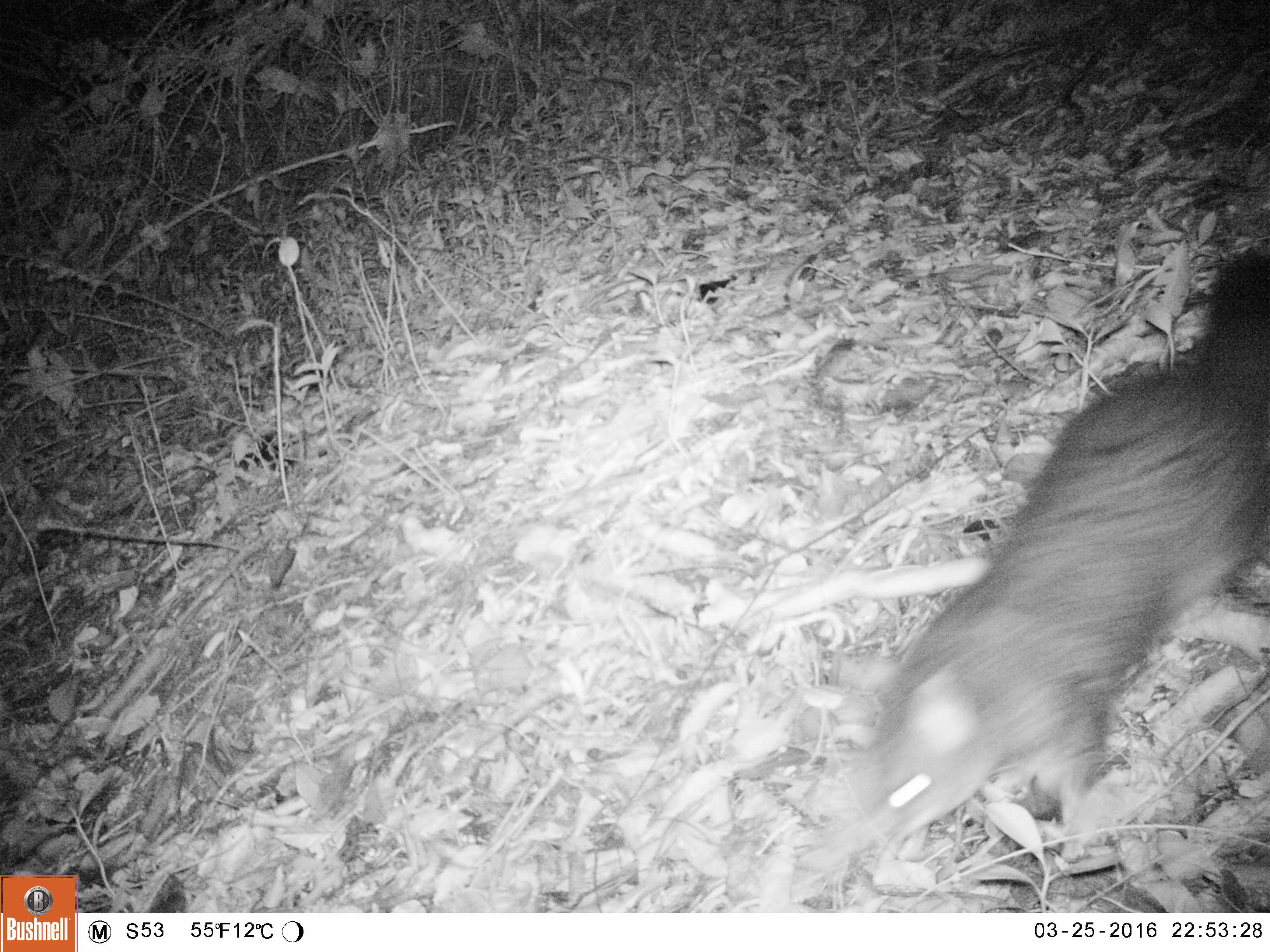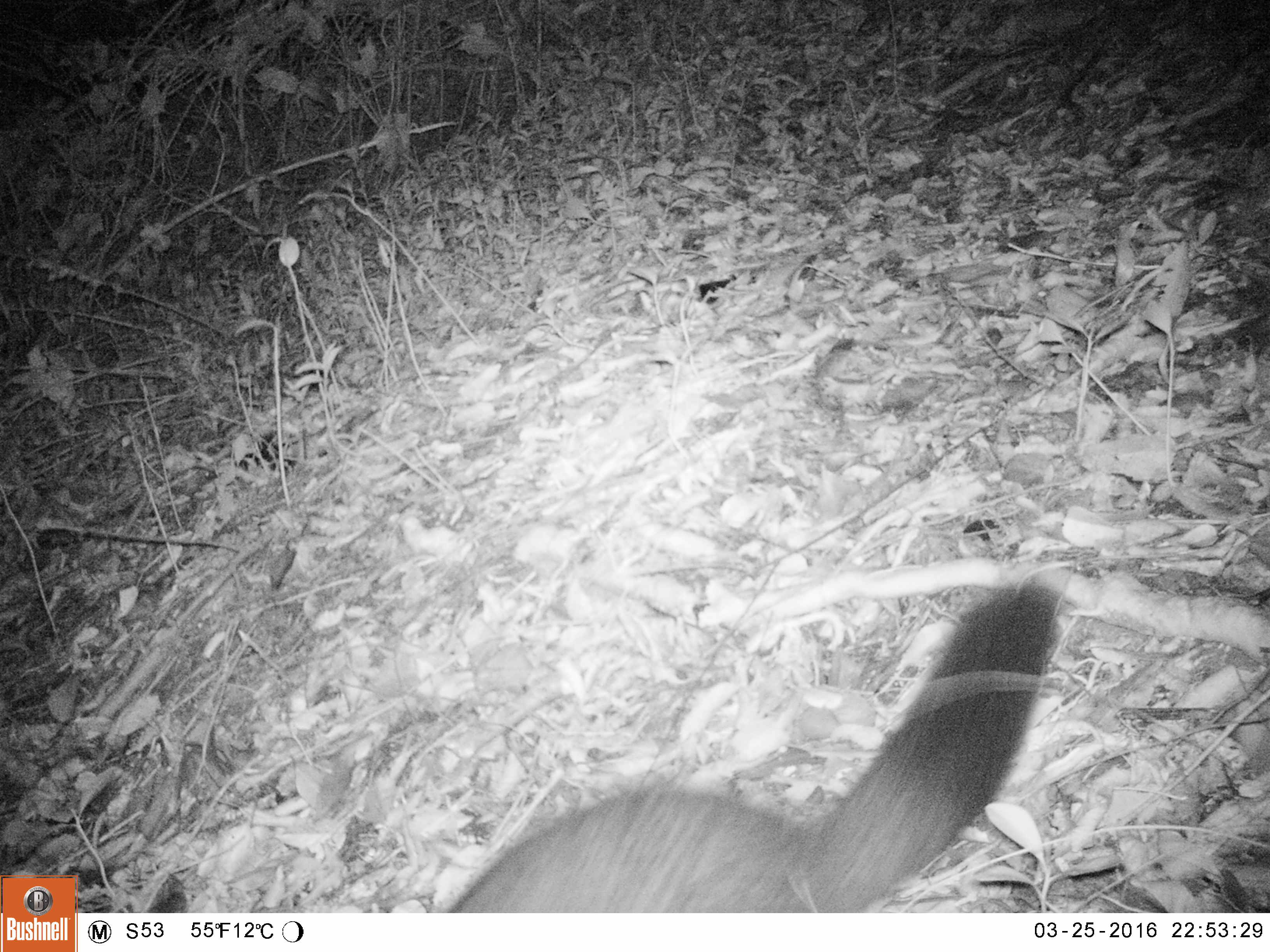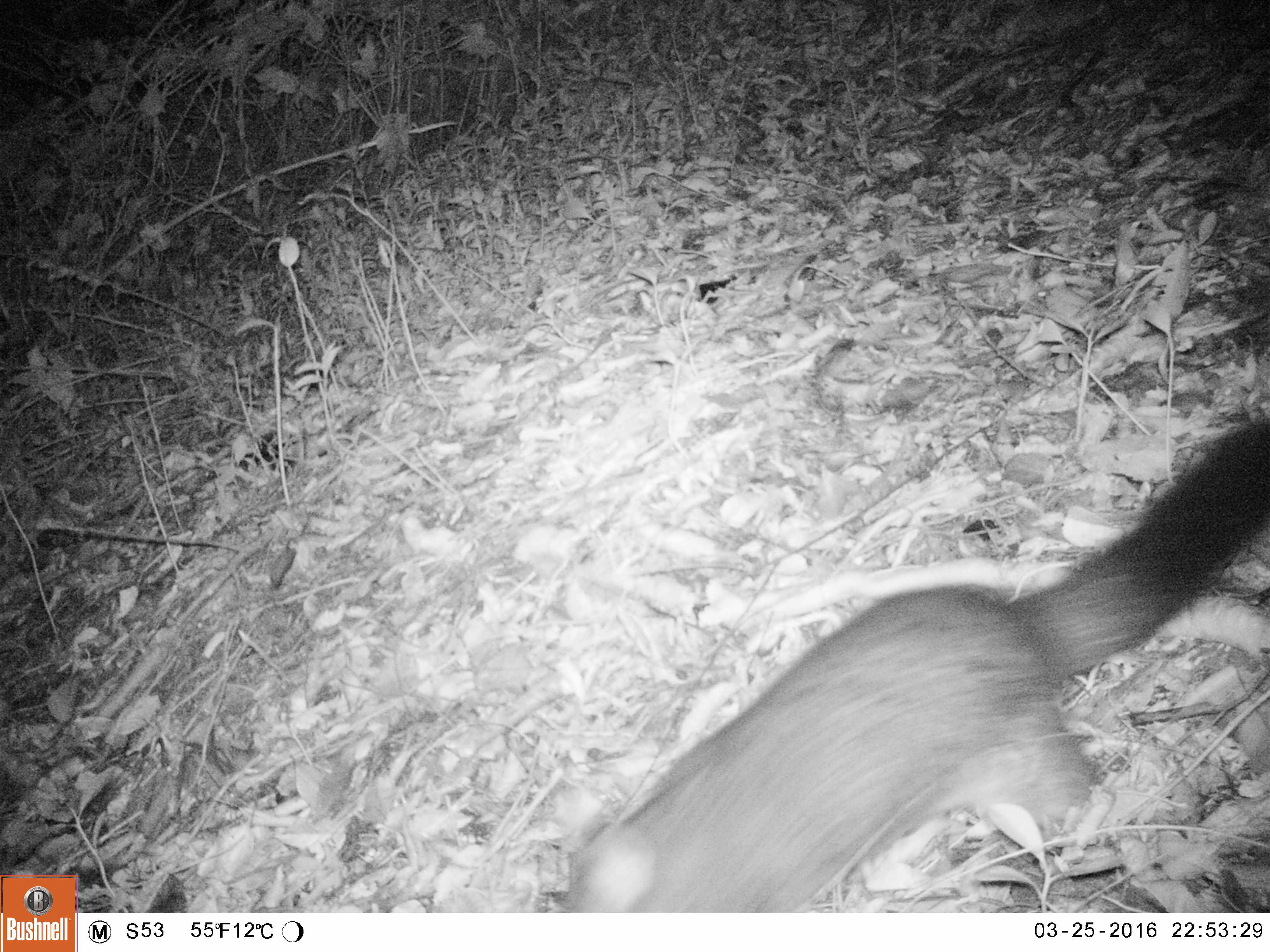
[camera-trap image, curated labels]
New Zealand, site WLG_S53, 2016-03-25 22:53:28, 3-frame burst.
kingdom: Animalia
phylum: Chordata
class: Mammalia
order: Diprotodontia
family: Phalangeridae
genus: Trichosurus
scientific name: Trichosurus vulpecula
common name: common brushtail possum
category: possum